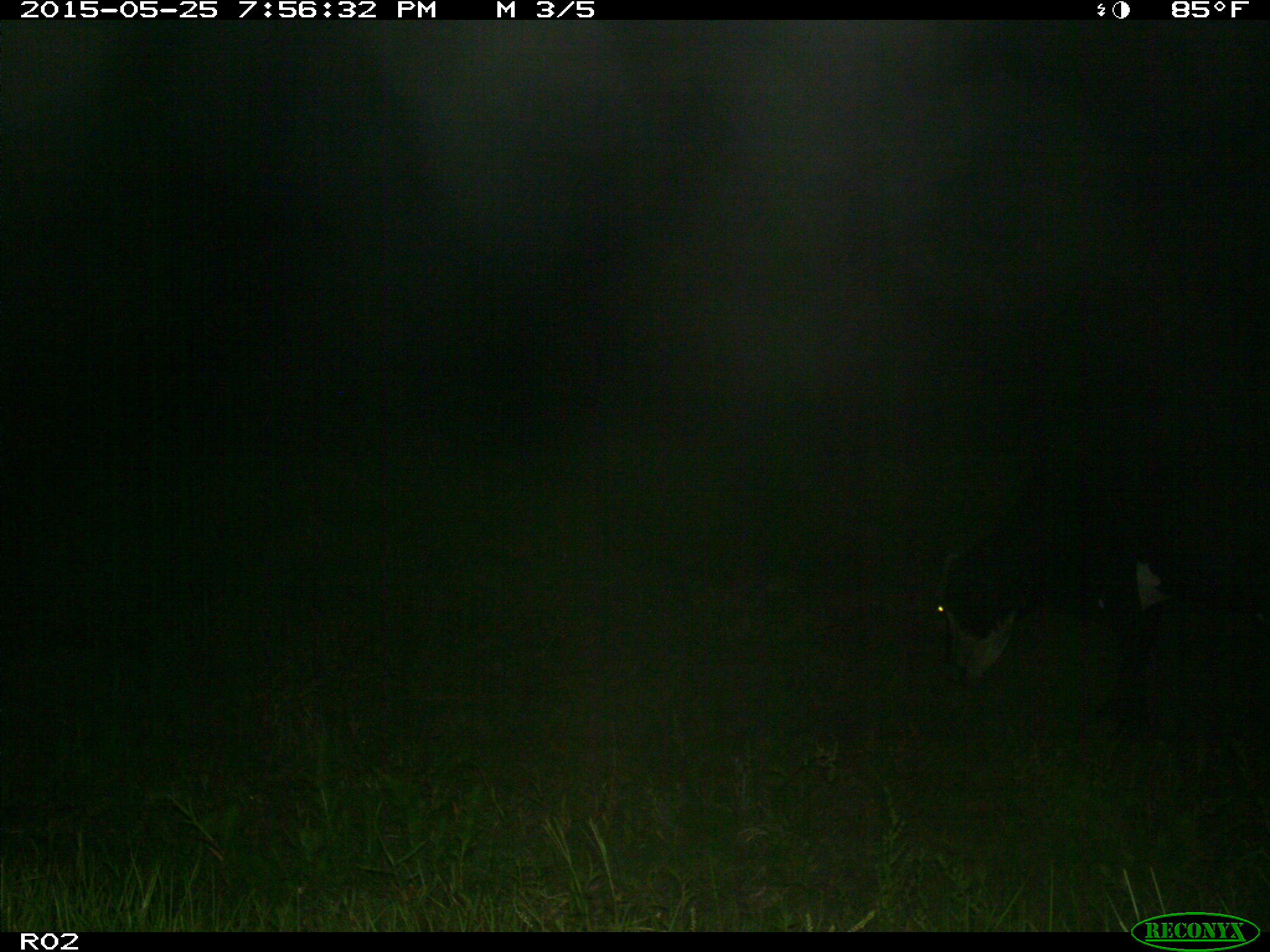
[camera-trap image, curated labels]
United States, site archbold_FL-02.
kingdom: Animalia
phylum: Chordata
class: Mammalia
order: Artiodactyla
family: Bovidae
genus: Bos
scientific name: Bos taurus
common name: domestic cow